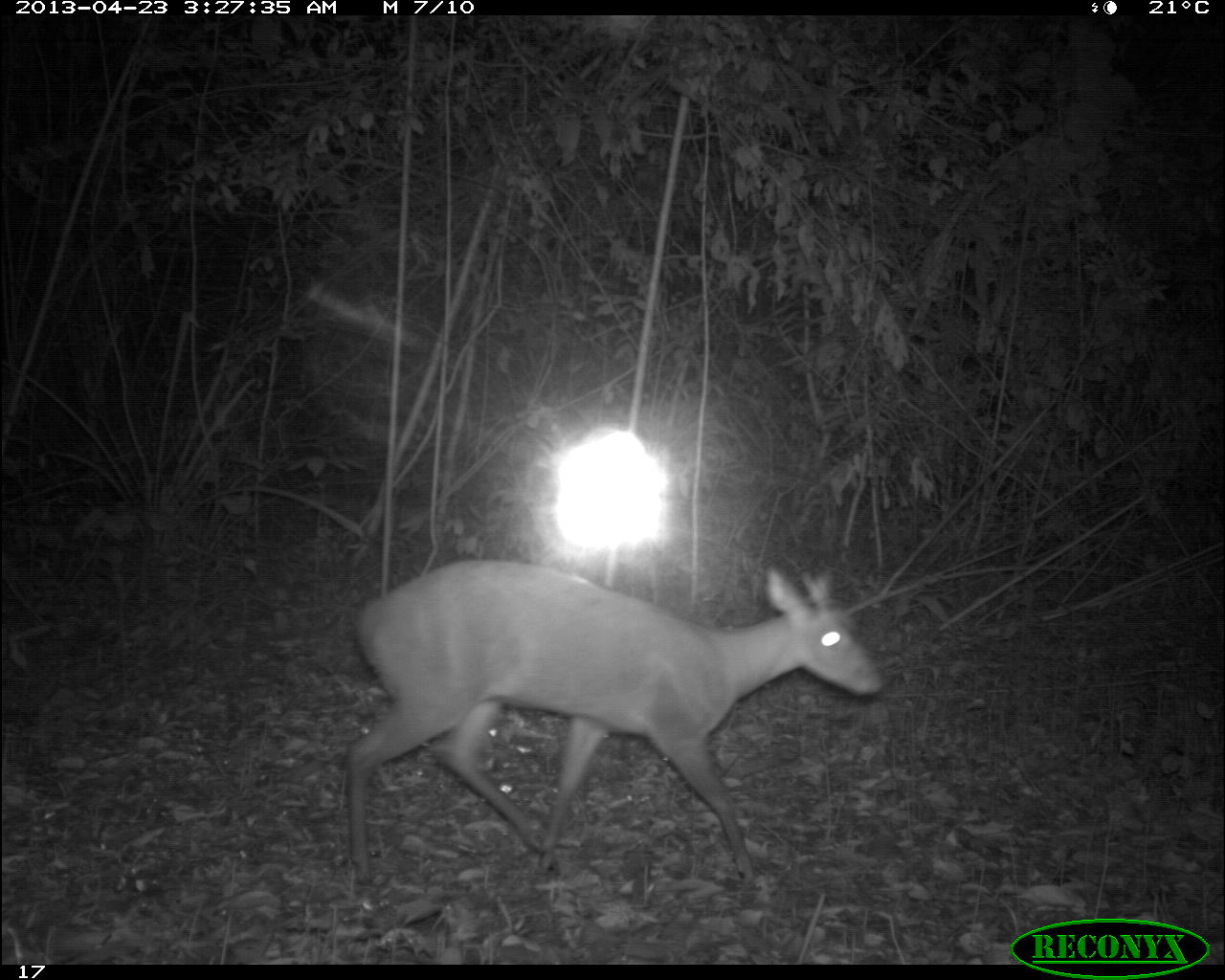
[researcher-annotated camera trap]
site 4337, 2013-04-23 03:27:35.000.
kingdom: Animalia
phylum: Chordata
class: Mammalia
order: Artiodactyla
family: Cervidae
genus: Mazama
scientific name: Mazama temama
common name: central american red brocket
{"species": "Mazama temama (central american red brocket)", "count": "1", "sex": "male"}